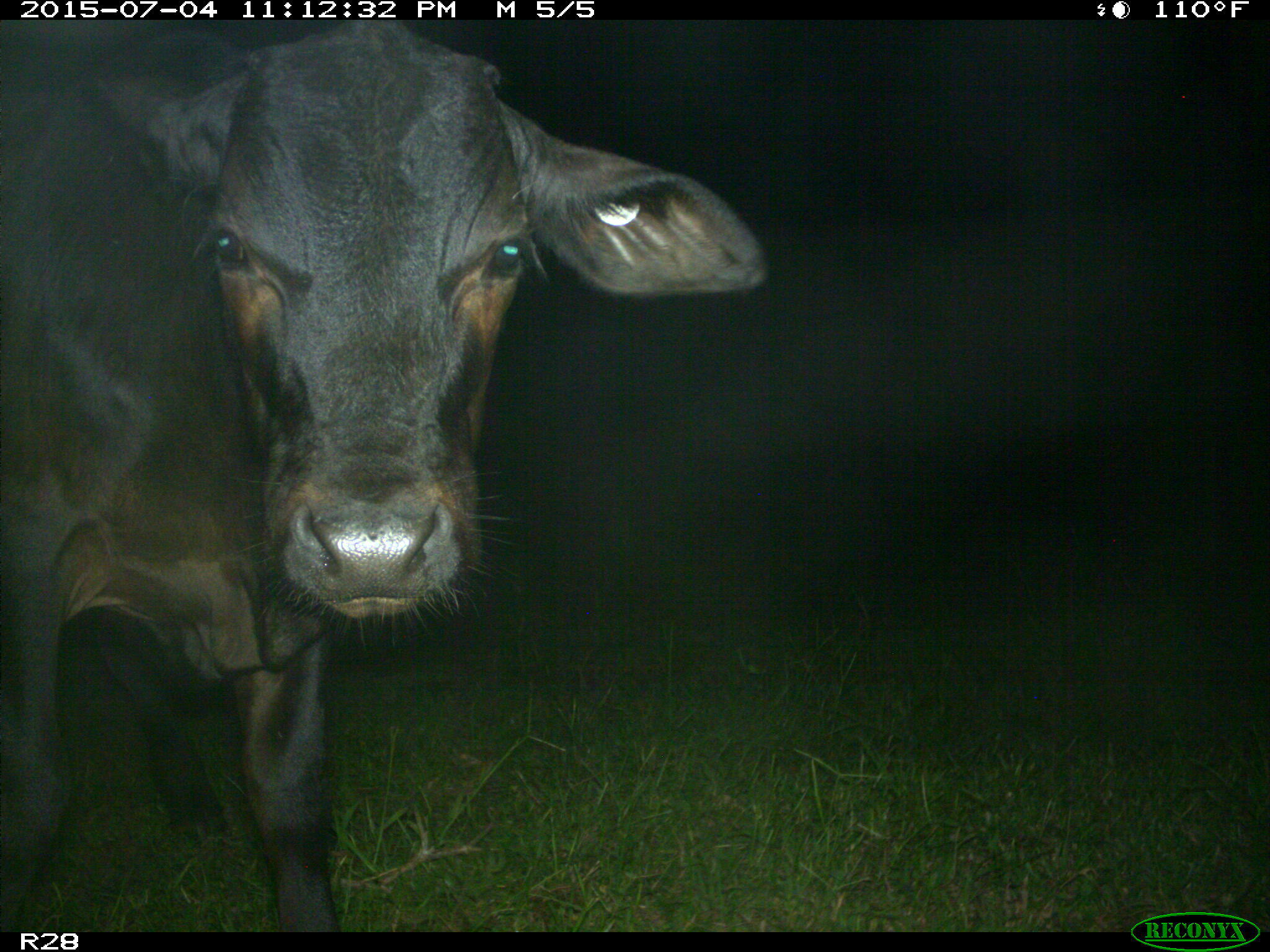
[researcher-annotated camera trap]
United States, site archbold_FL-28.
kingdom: Animalia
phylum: Chordata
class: Mammalia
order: Artiodactyla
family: Bovidae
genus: Bos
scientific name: Bos taurus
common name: domestic cow